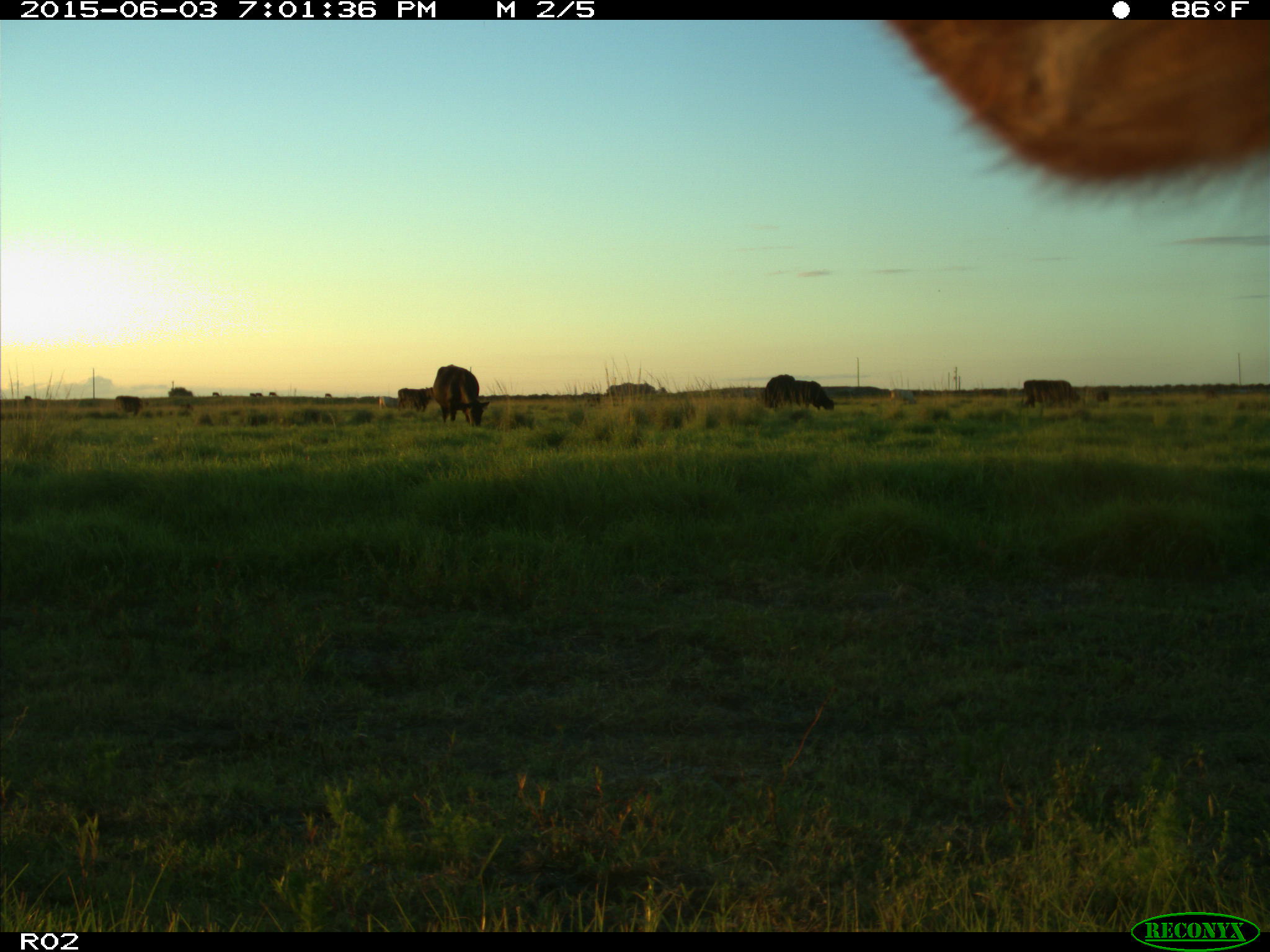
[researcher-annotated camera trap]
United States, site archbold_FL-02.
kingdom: Animalia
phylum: Chordata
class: Mammalia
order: Artiodactyla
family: Bovidae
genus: Bos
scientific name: Bos taurus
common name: domestic cow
Bos taurus (domestic cow).